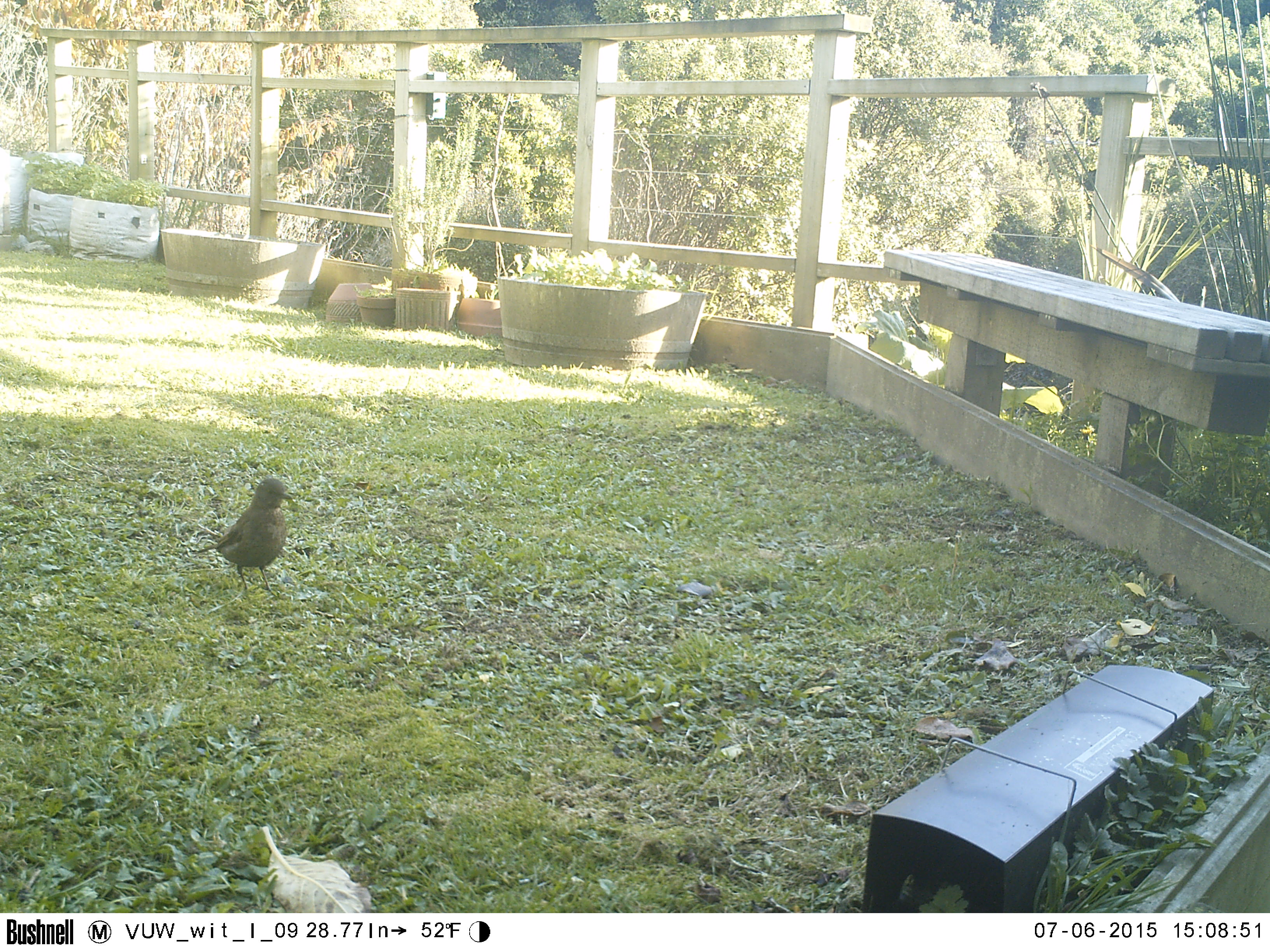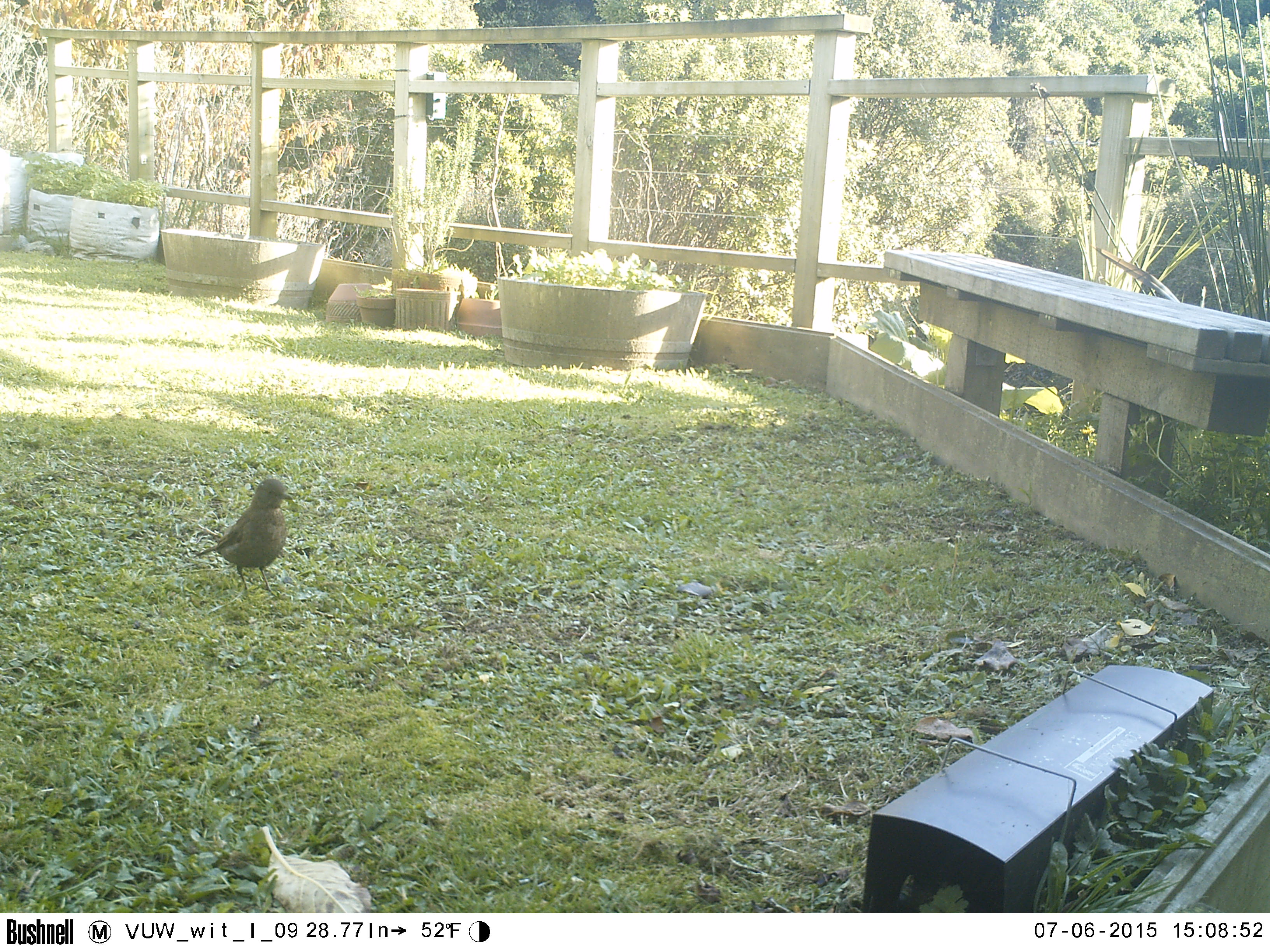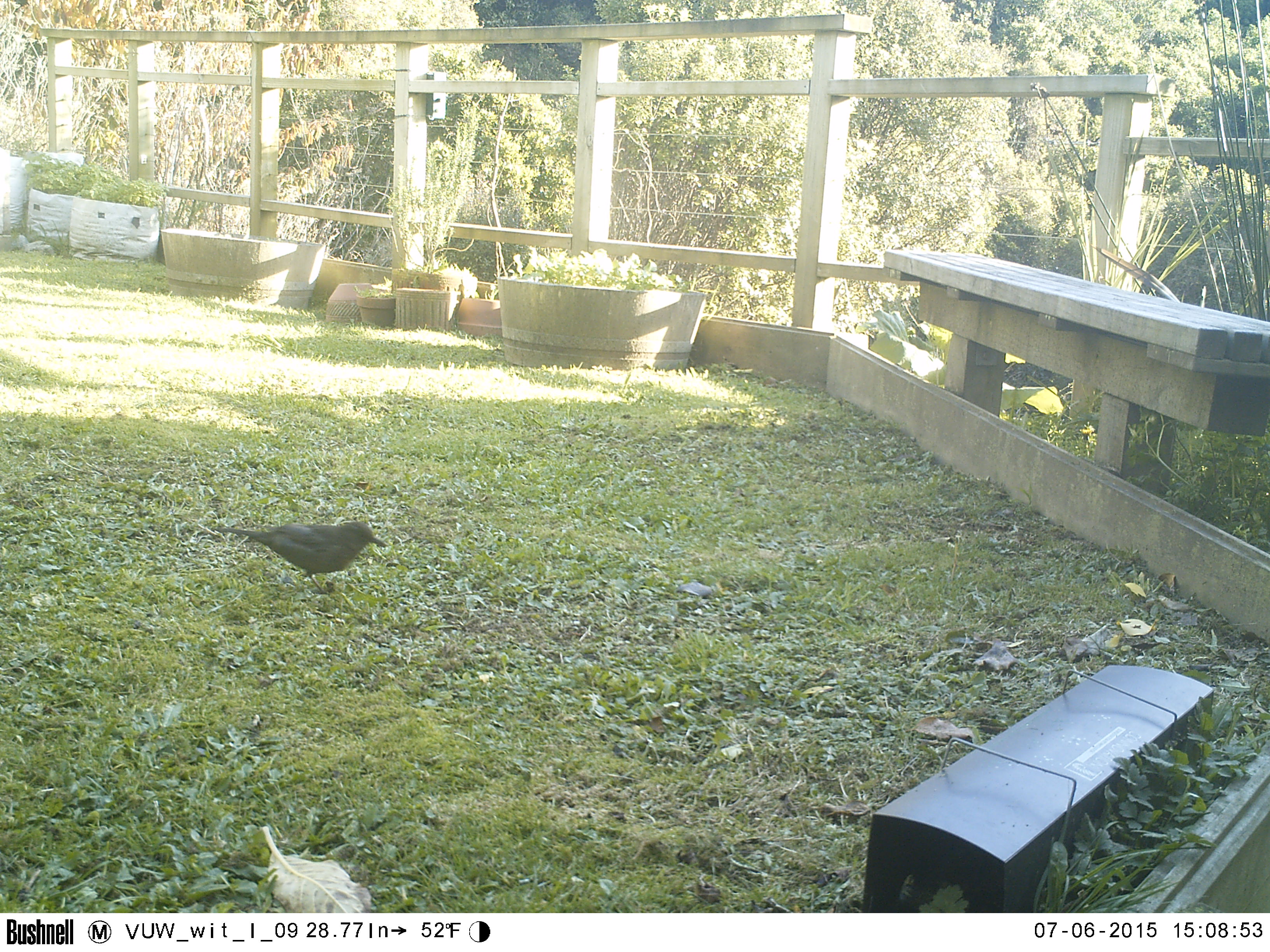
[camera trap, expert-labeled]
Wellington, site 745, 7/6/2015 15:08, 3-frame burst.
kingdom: Animalia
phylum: Chordata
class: Aves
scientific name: Aves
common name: bird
Bird (Aves).